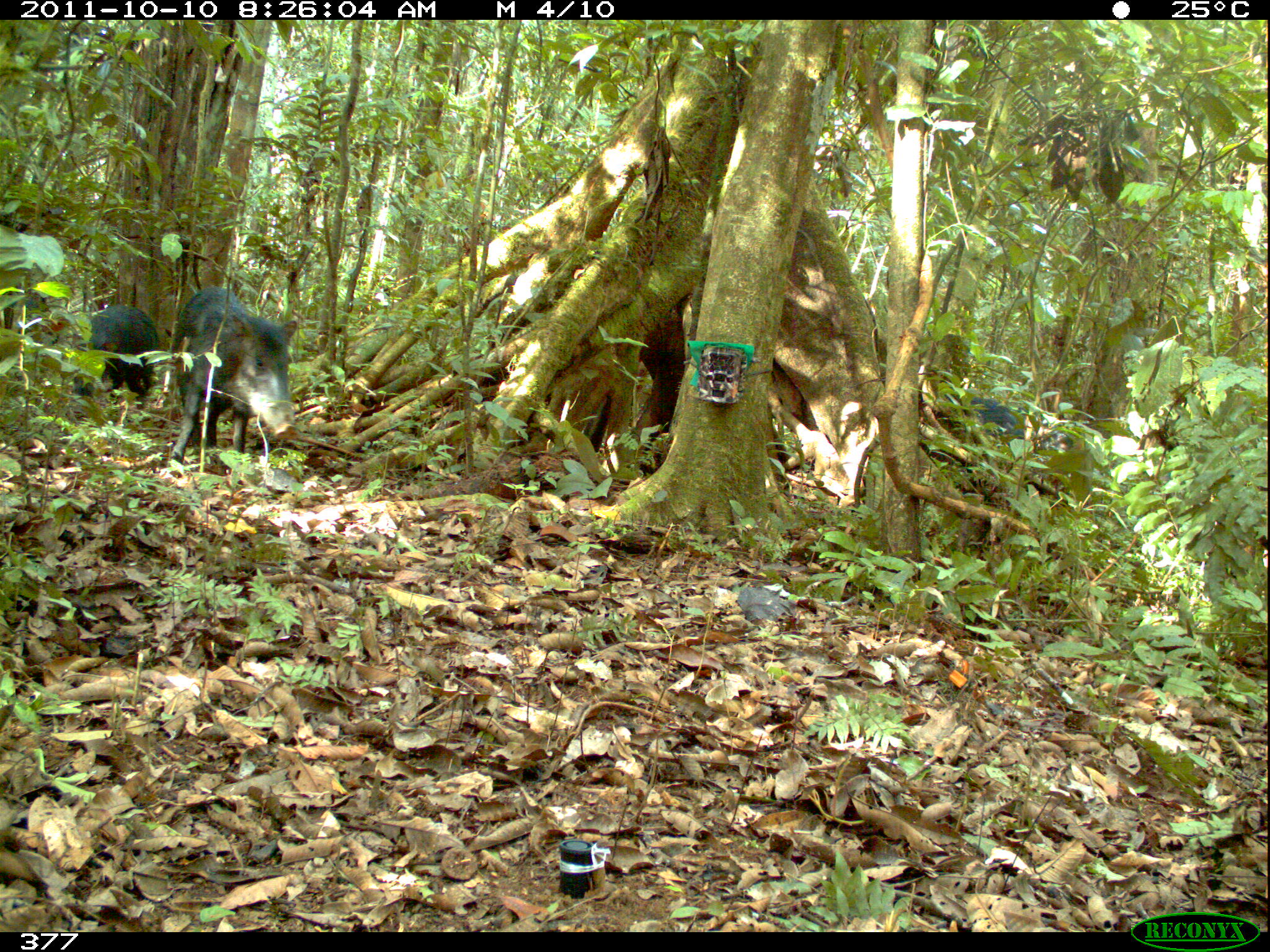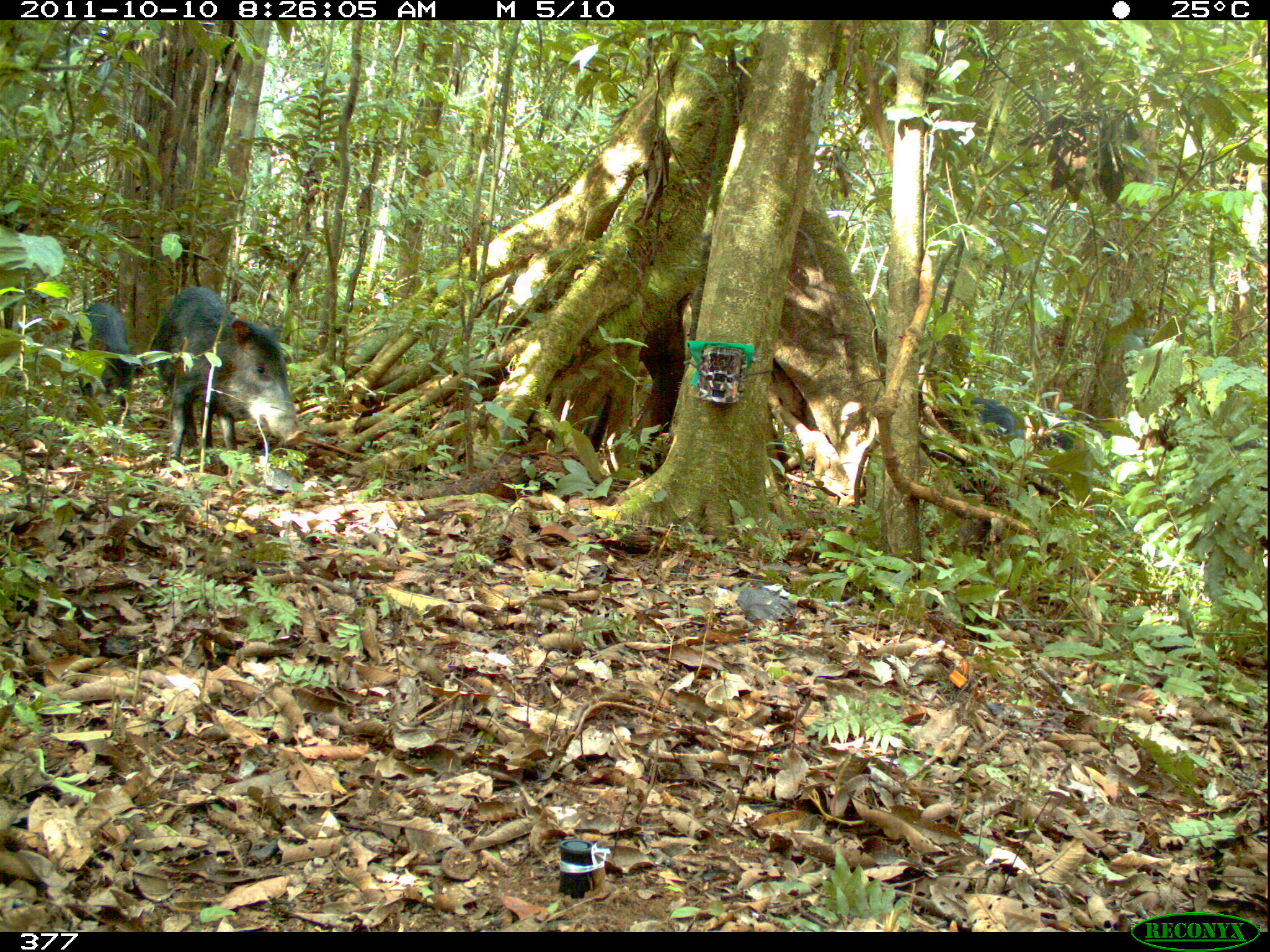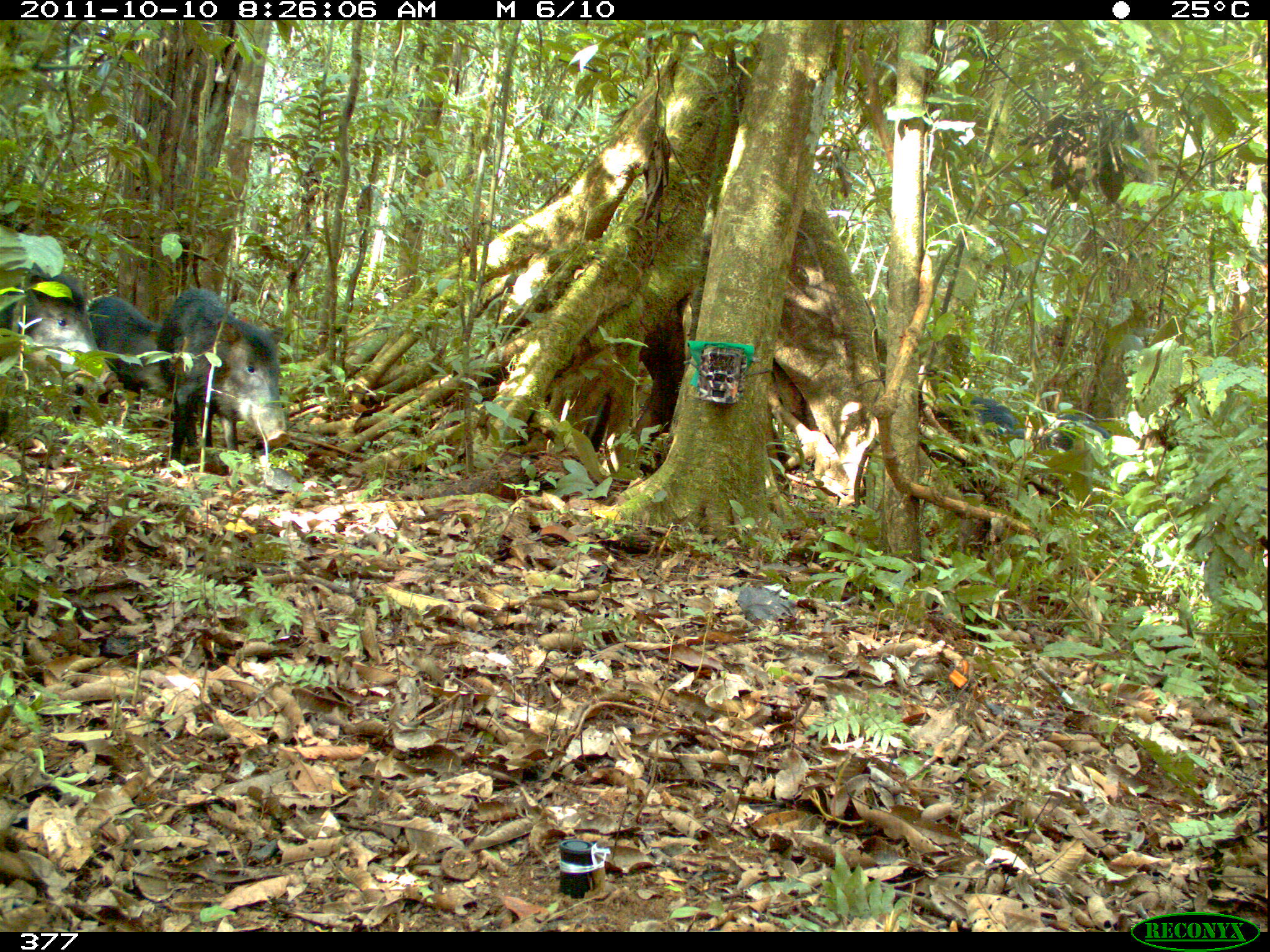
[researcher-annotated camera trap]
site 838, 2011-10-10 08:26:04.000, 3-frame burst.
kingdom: Animalia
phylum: Chordata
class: Mammalia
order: Artiodactyla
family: Tayassuidae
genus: Tayassu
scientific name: Tayassu pecari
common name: white-lipped peccary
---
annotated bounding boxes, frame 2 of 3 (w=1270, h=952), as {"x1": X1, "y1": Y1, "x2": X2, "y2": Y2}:
tayassu pecari: {"x1": 146, "y1": 283, "x2": 306, "y2": 476}; {"x1": 70, "y1": 298, "x2": 142, "y2": 431}; {"x1": 967, "y1": 396, "x2": 1028, "y2": 445}; {"x1": 1036, "y1": 427, "x2": 1078, "y2": 457}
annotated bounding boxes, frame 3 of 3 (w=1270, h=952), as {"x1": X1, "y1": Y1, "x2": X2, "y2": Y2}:
tayassu pecari: {"x1": 160, "y1": 287, "x2": 291, "y2": 466}; {"x1": 0, "y1": 268, "x2": 96, "y2": 389}; {"x1": 87, "y1": 296, "x2": 160, "y2": 391}; {"x1": 963, "y1": 393, "x2": 1028, "y2": 460}; {"x1": 1041, "y1": 396, "x2": 1110, "y2": 452}